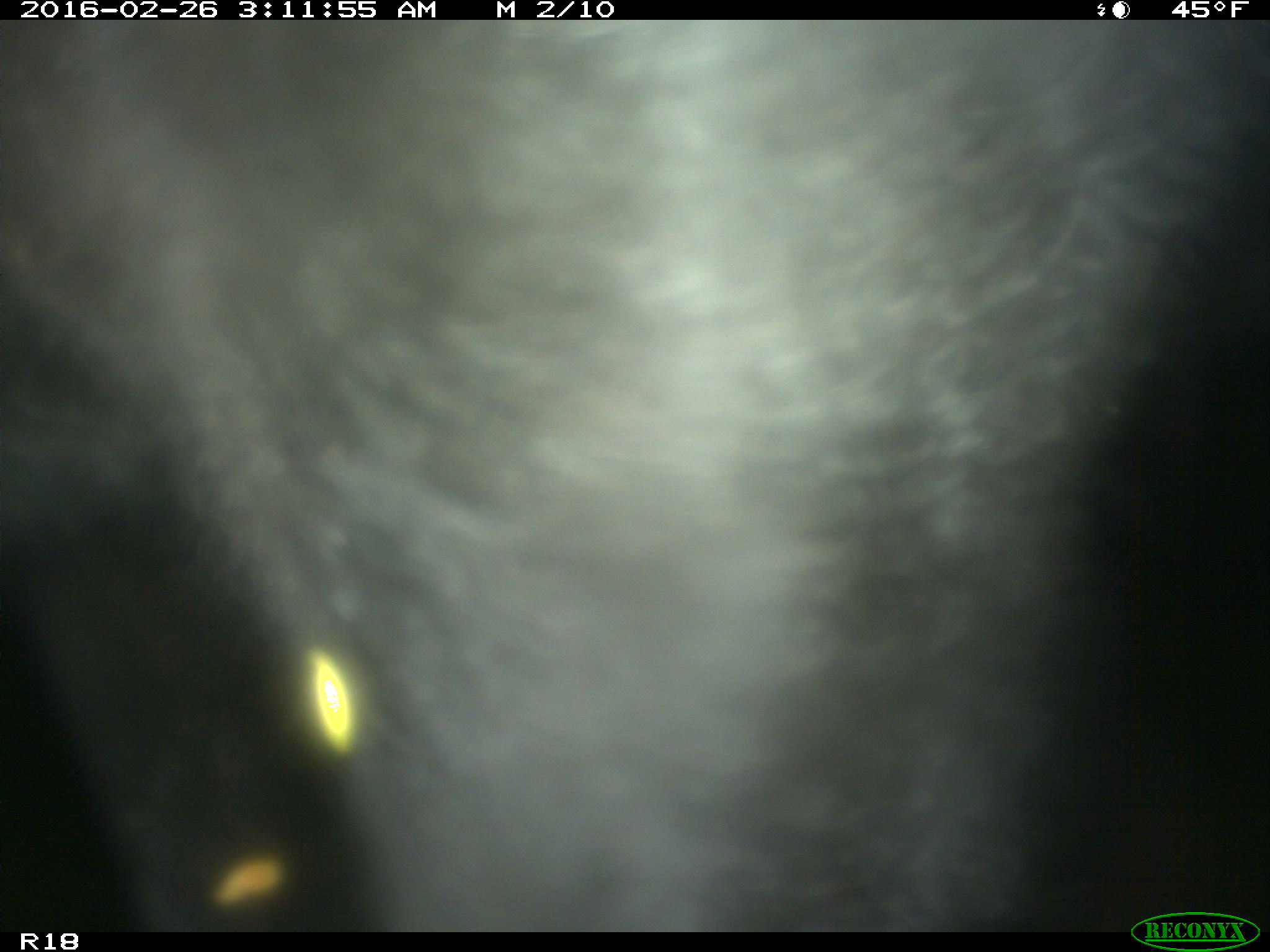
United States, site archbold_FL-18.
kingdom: Animalia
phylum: Chordata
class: Mammalia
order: Artiodactyla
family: Bovidae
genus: Bos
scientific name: Bos taurus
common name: domestic cow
Bos taurus (domestic cow).